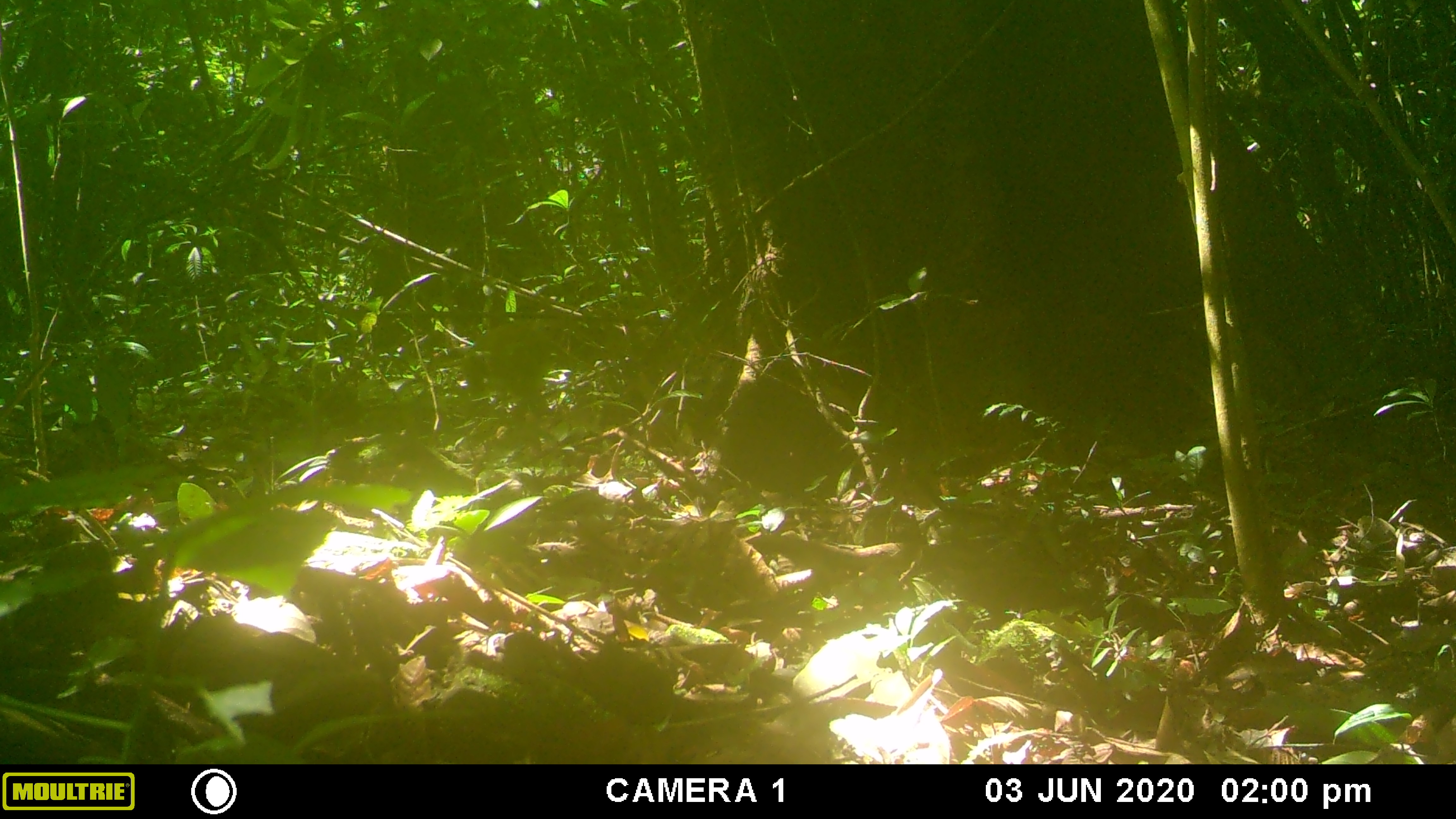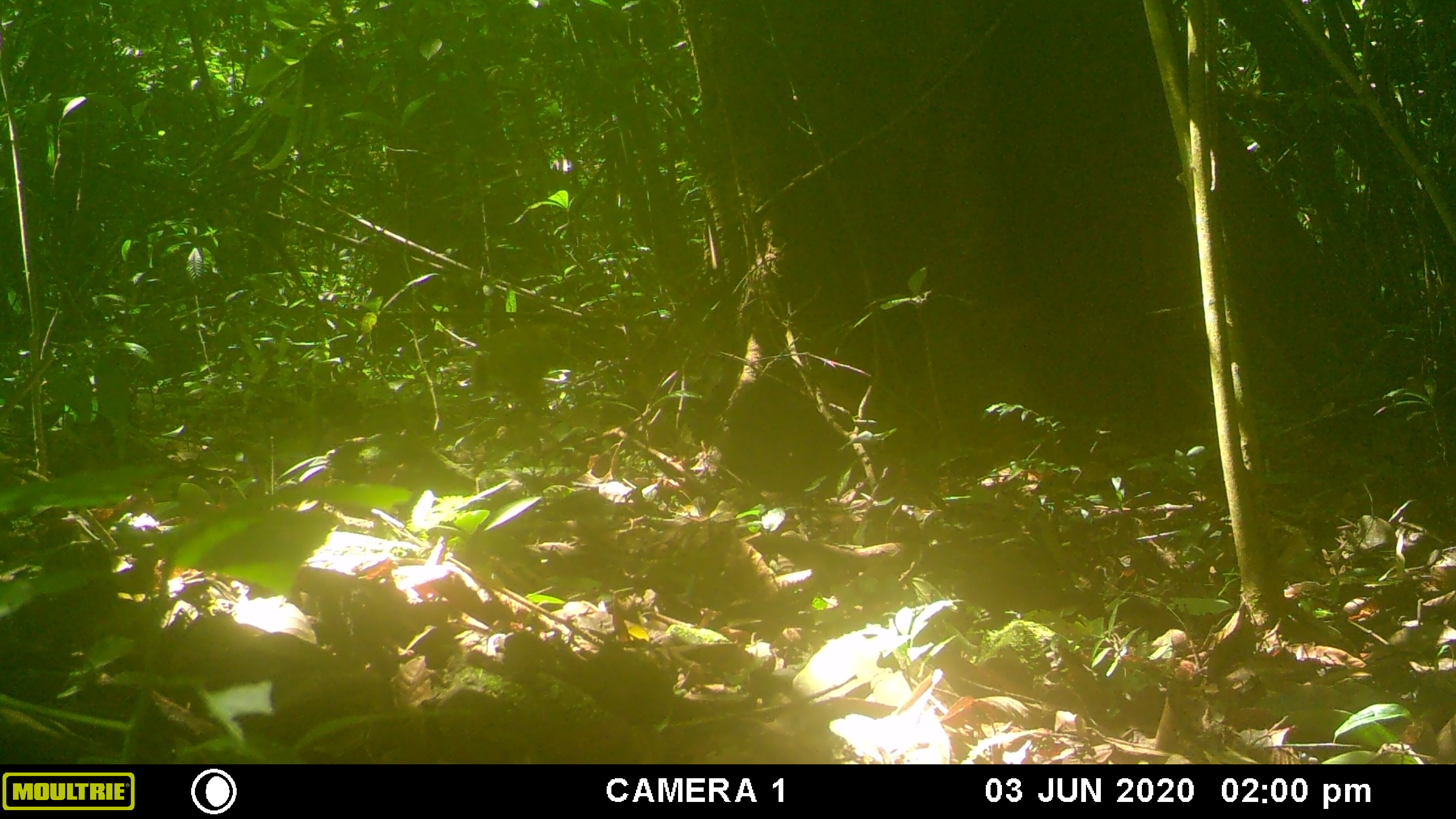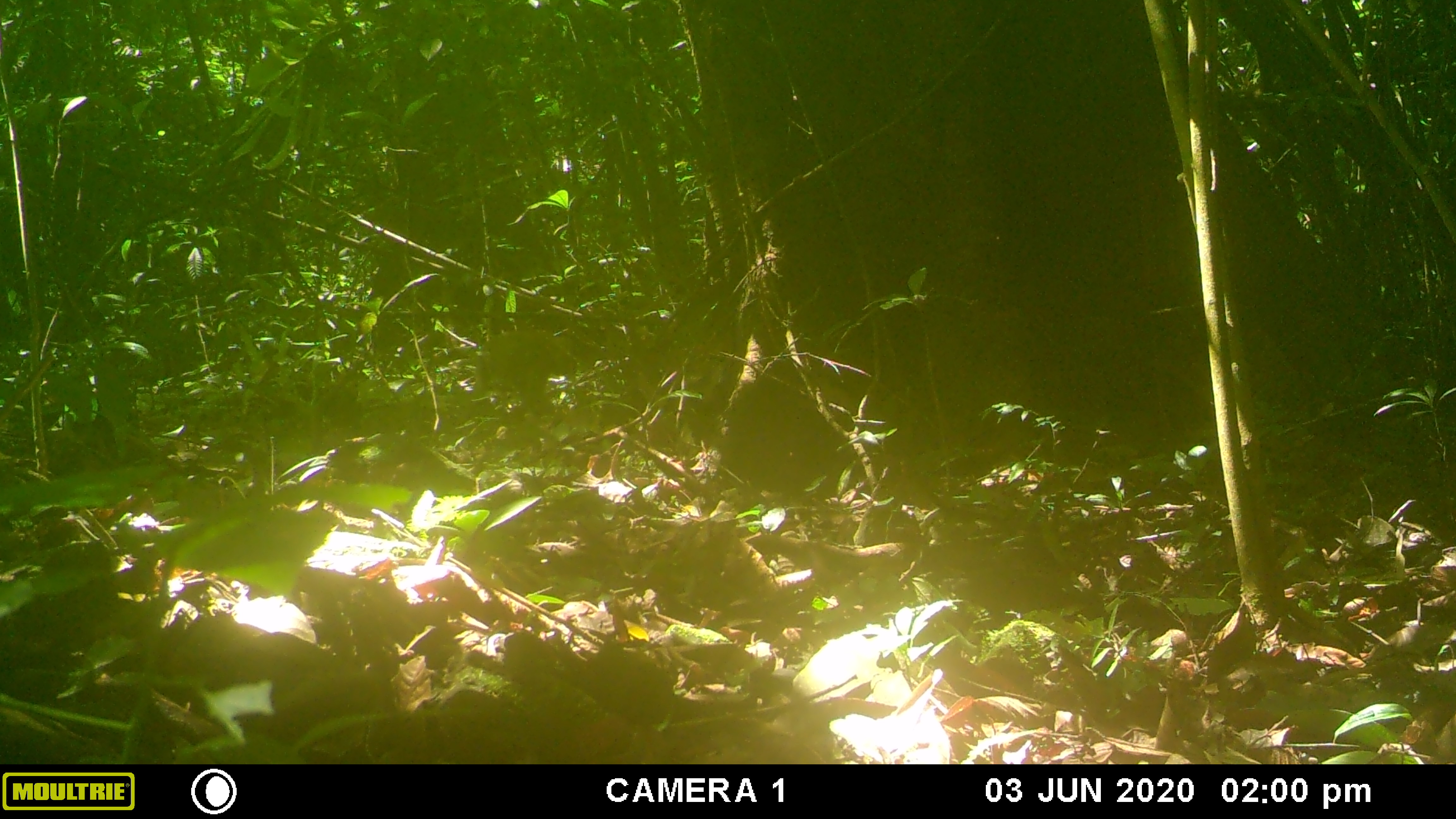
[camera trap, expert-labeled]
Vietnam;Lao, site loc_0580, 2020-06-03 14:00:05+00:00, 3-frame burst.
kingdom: Animalia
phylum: Chordata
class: Mammalia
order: Primates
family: Cercopithecidae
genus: Macaca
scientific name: Macaca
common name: macaques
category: assam or rhesus macaque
Assam or rhesus macaque (macaques) (Macaca). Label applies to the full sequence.